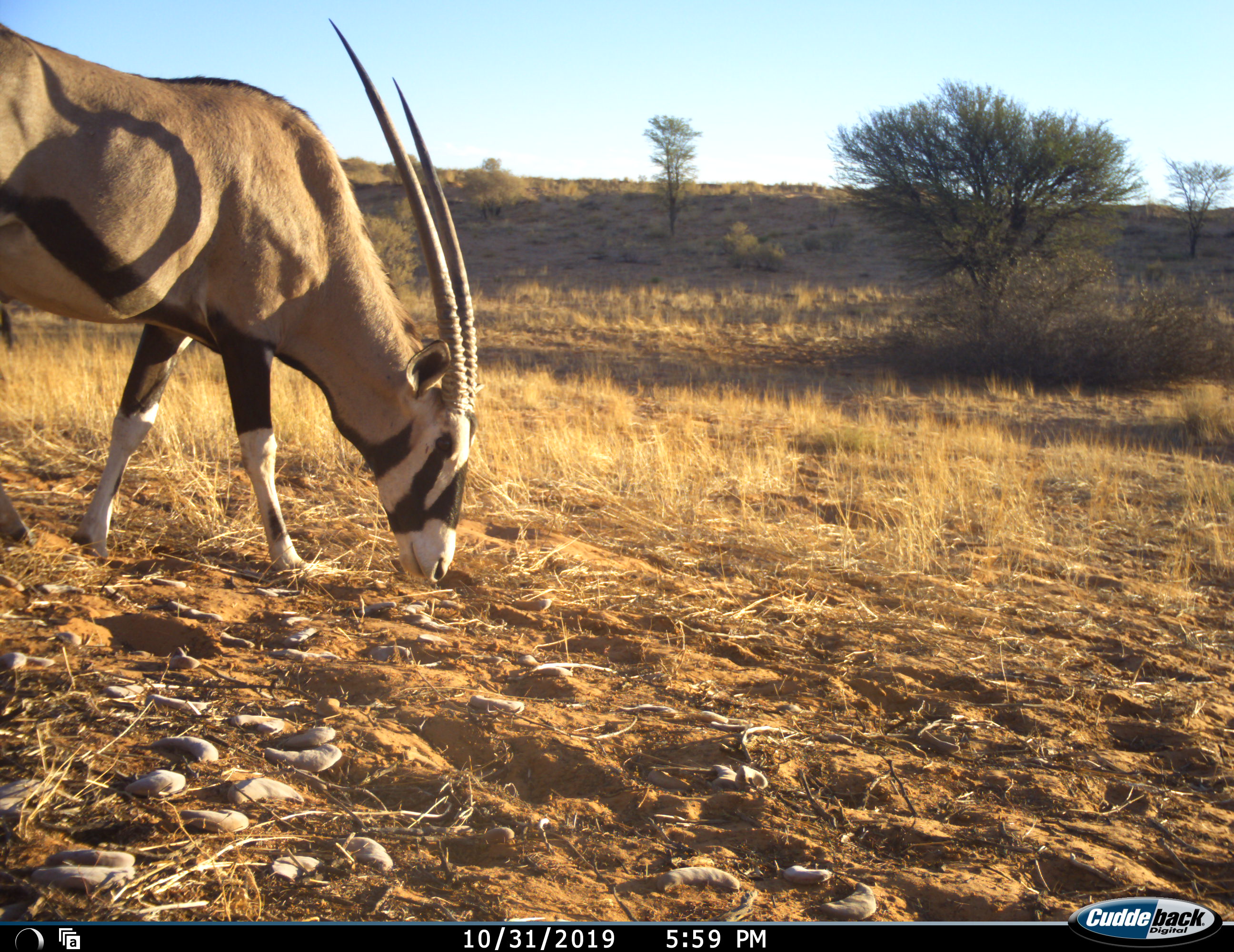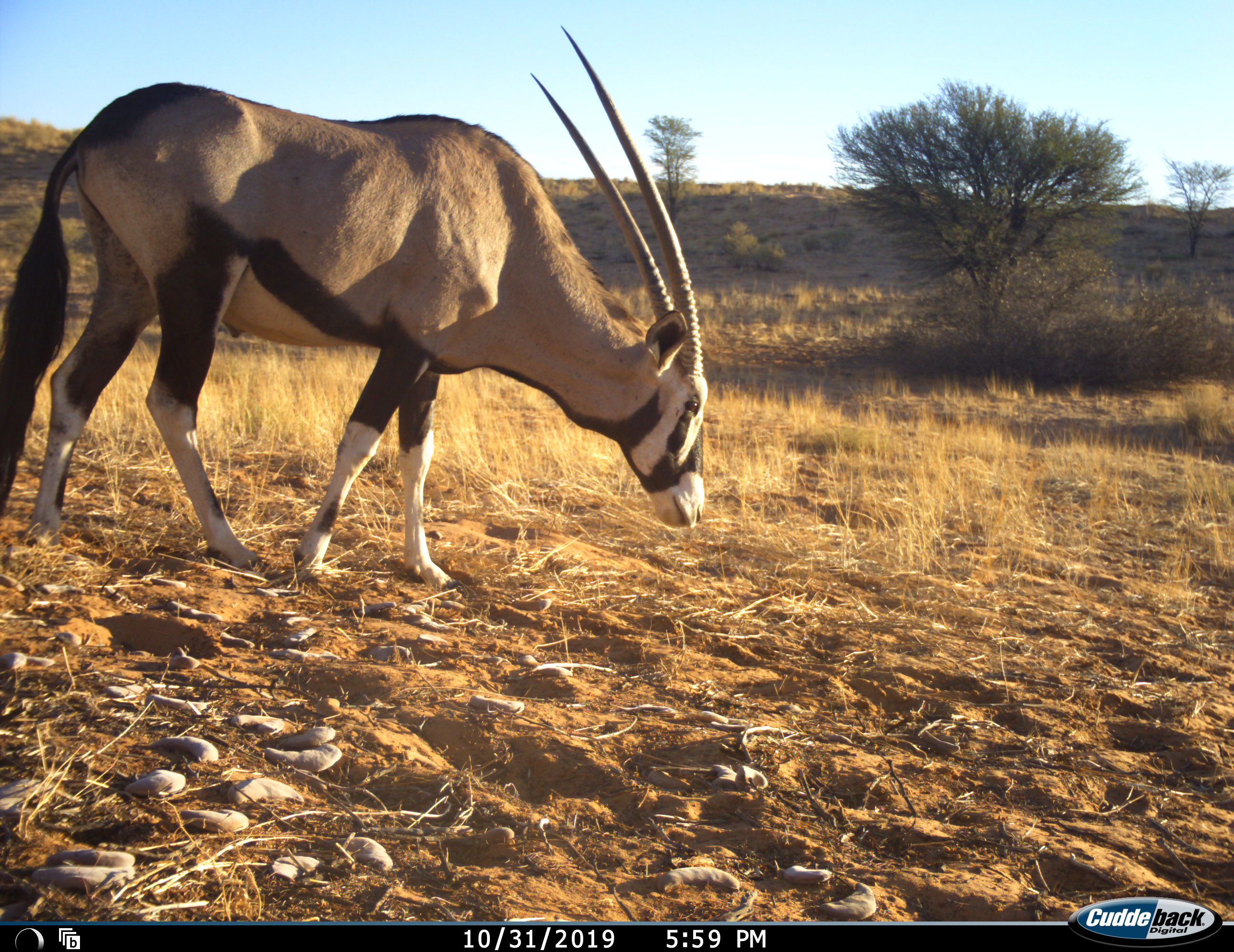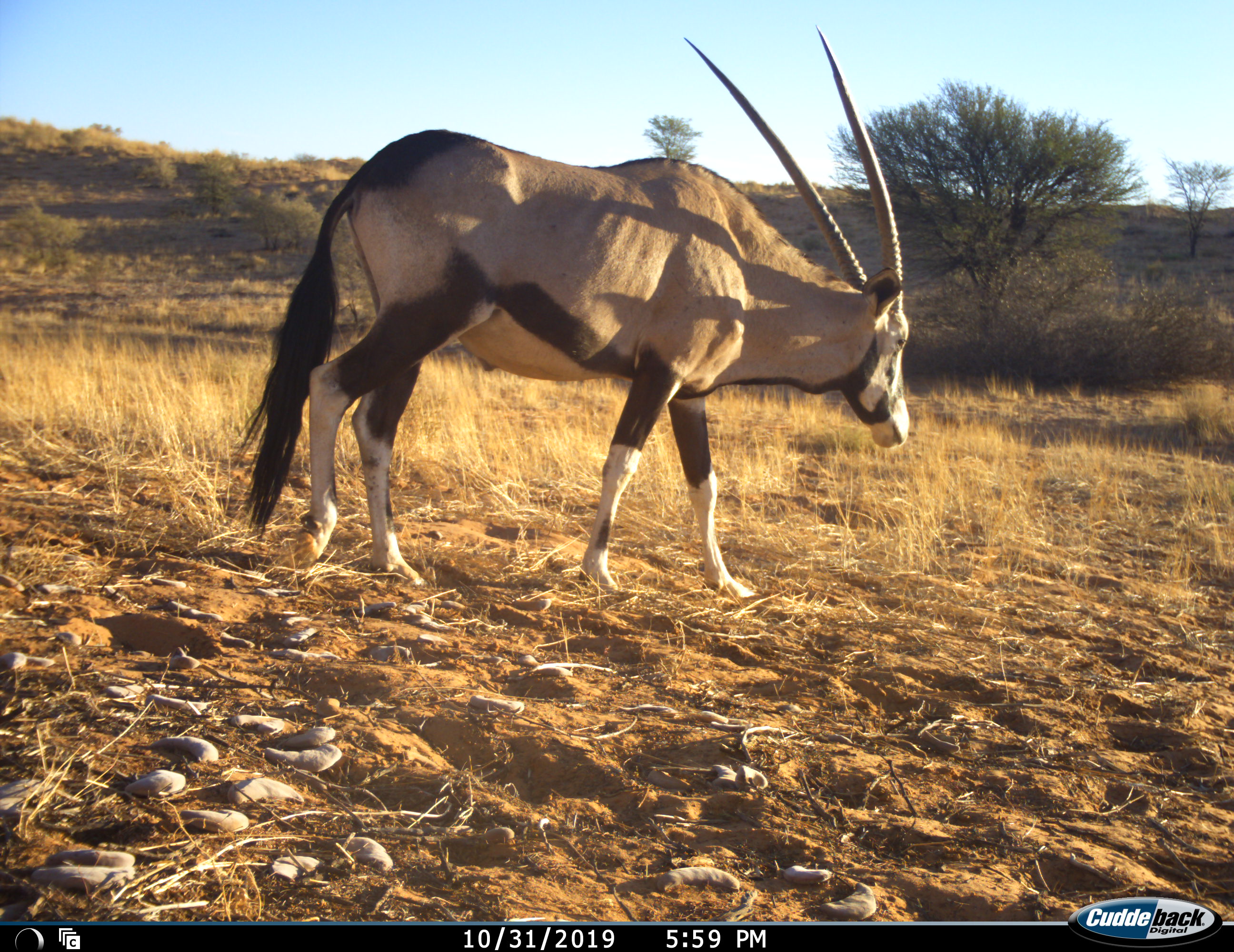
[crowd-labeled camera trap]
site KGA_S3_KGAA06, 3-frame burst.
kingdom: Animalia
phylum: Chordata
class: Mammalia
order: Artiodactyla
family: Bovidae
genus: Oryx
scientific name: Oryx gazella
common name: gemsbok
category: oryx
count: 1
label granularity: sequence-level